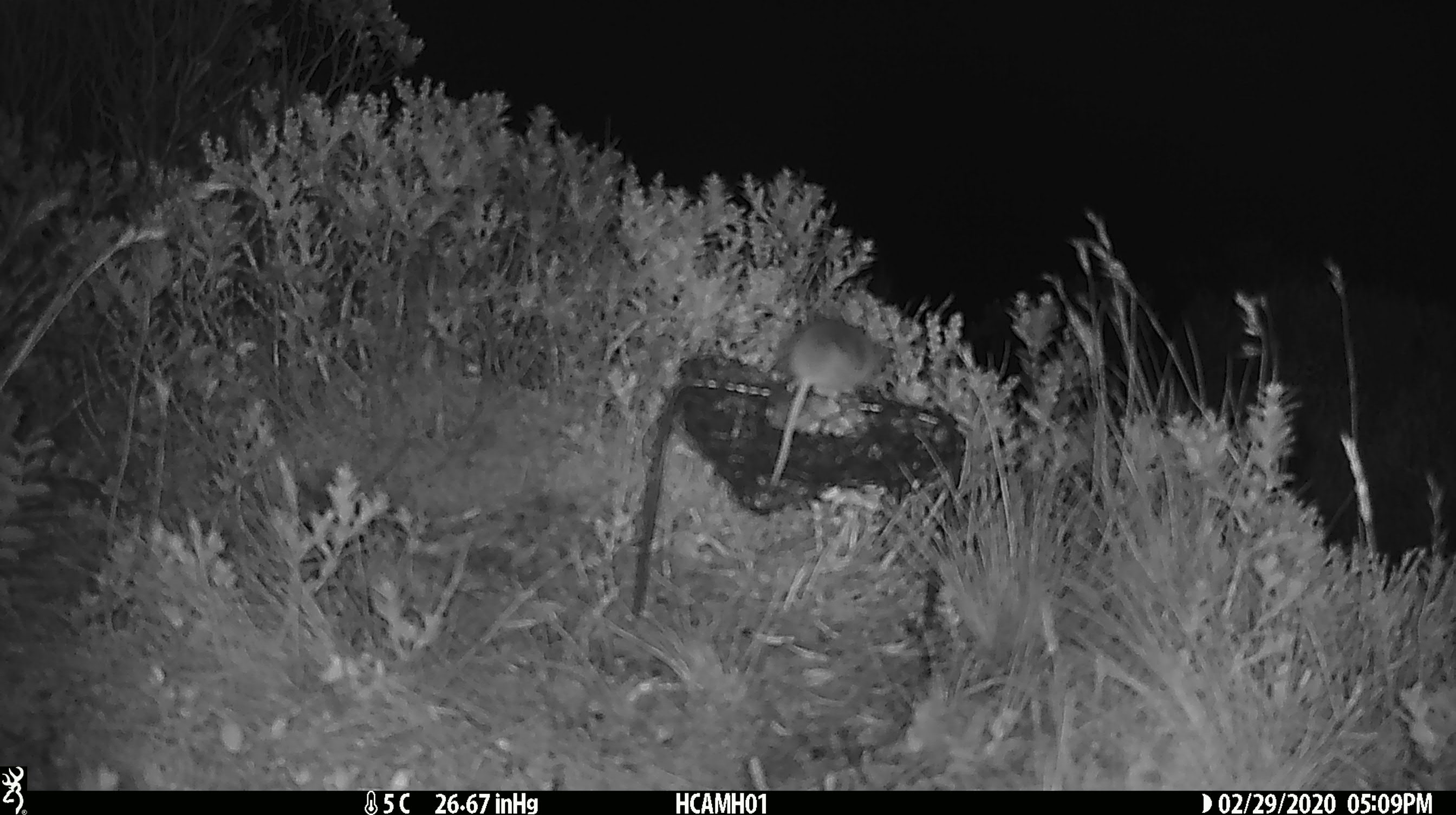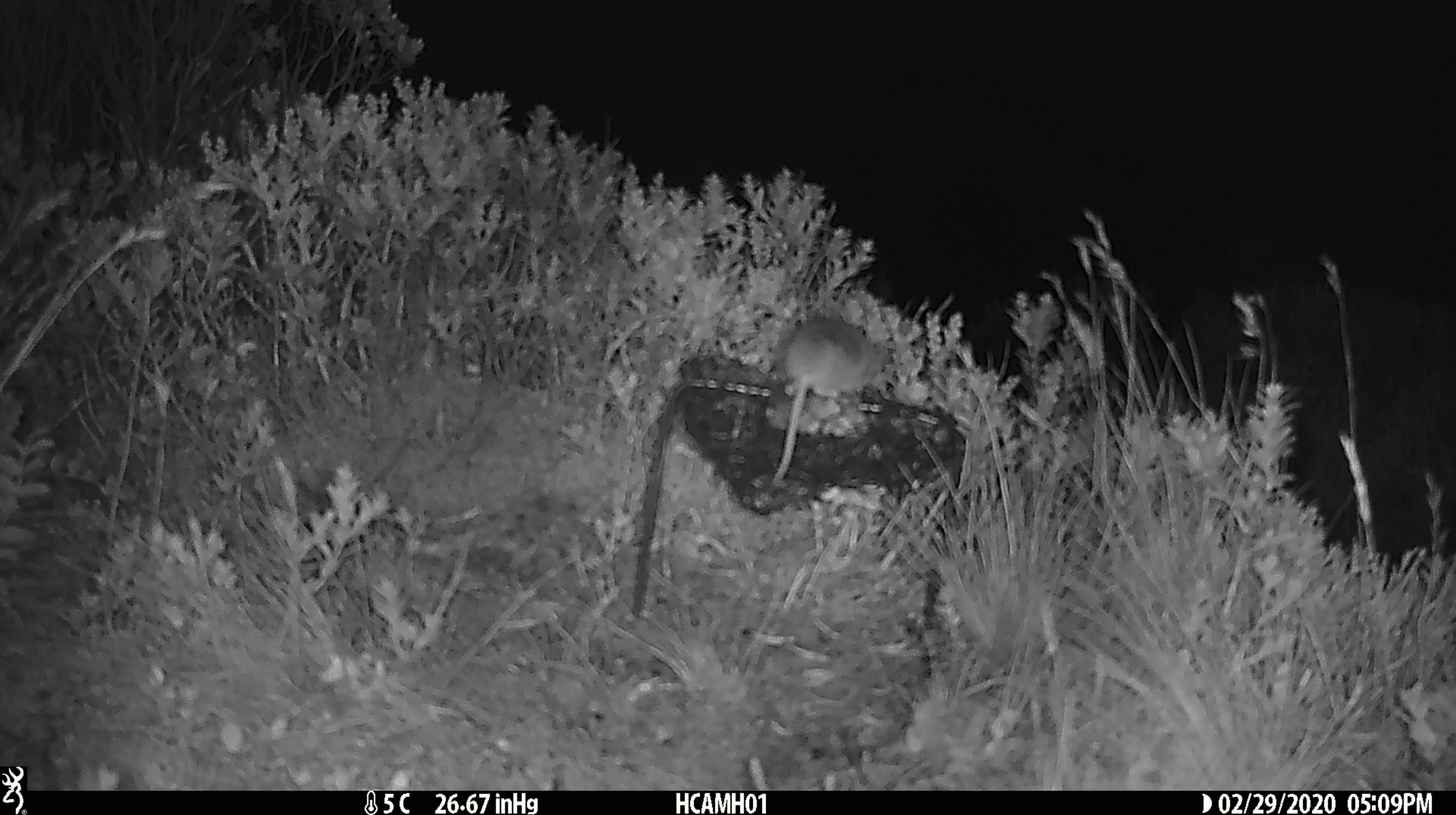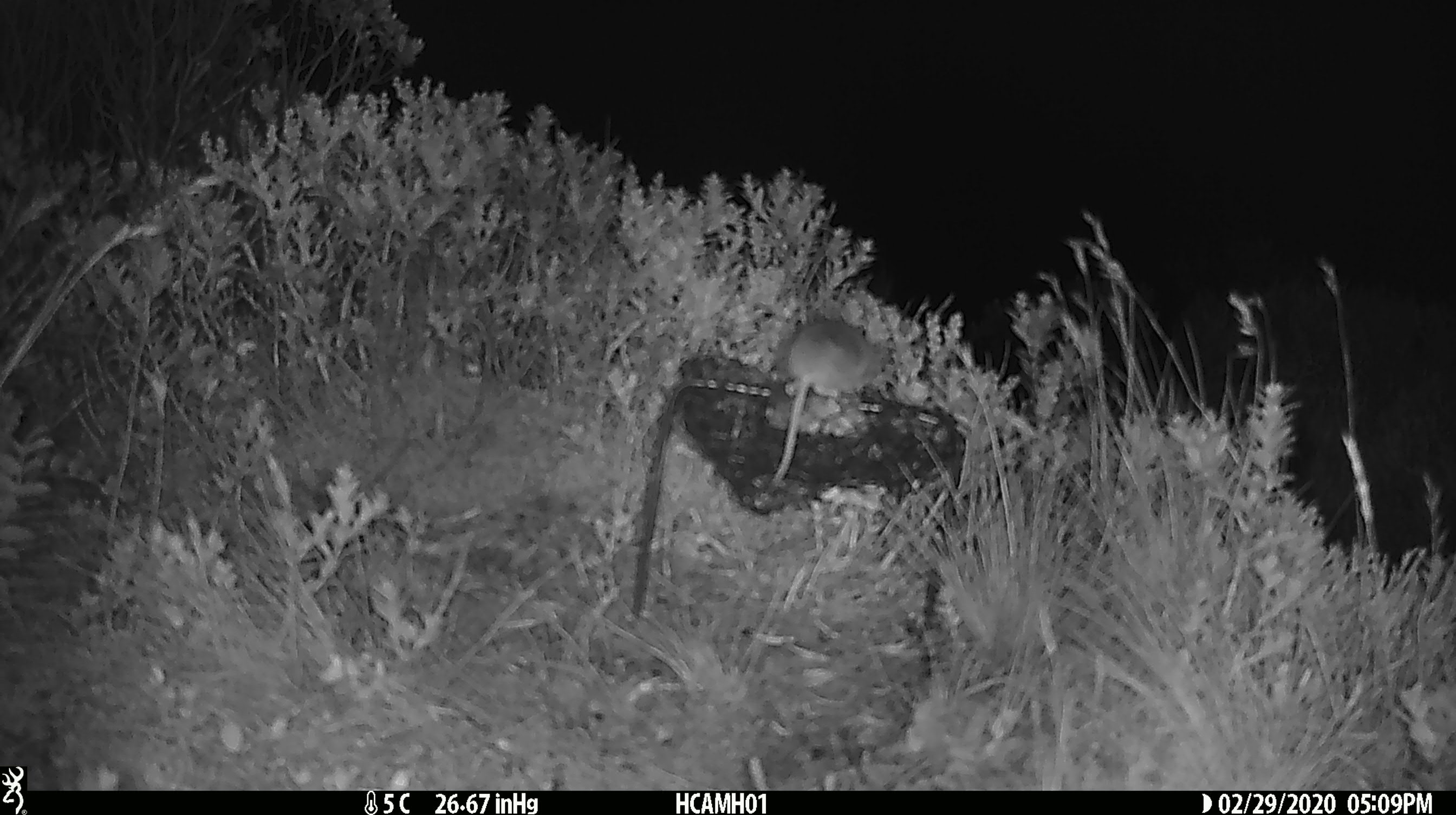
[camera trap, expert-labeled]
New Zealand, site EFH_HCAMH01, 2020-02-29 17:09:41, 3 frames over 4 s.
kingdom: Animalia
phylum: Chordata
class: Mammalia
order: Rodentia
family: Muridae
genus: Mus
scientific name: Mus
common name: mouse